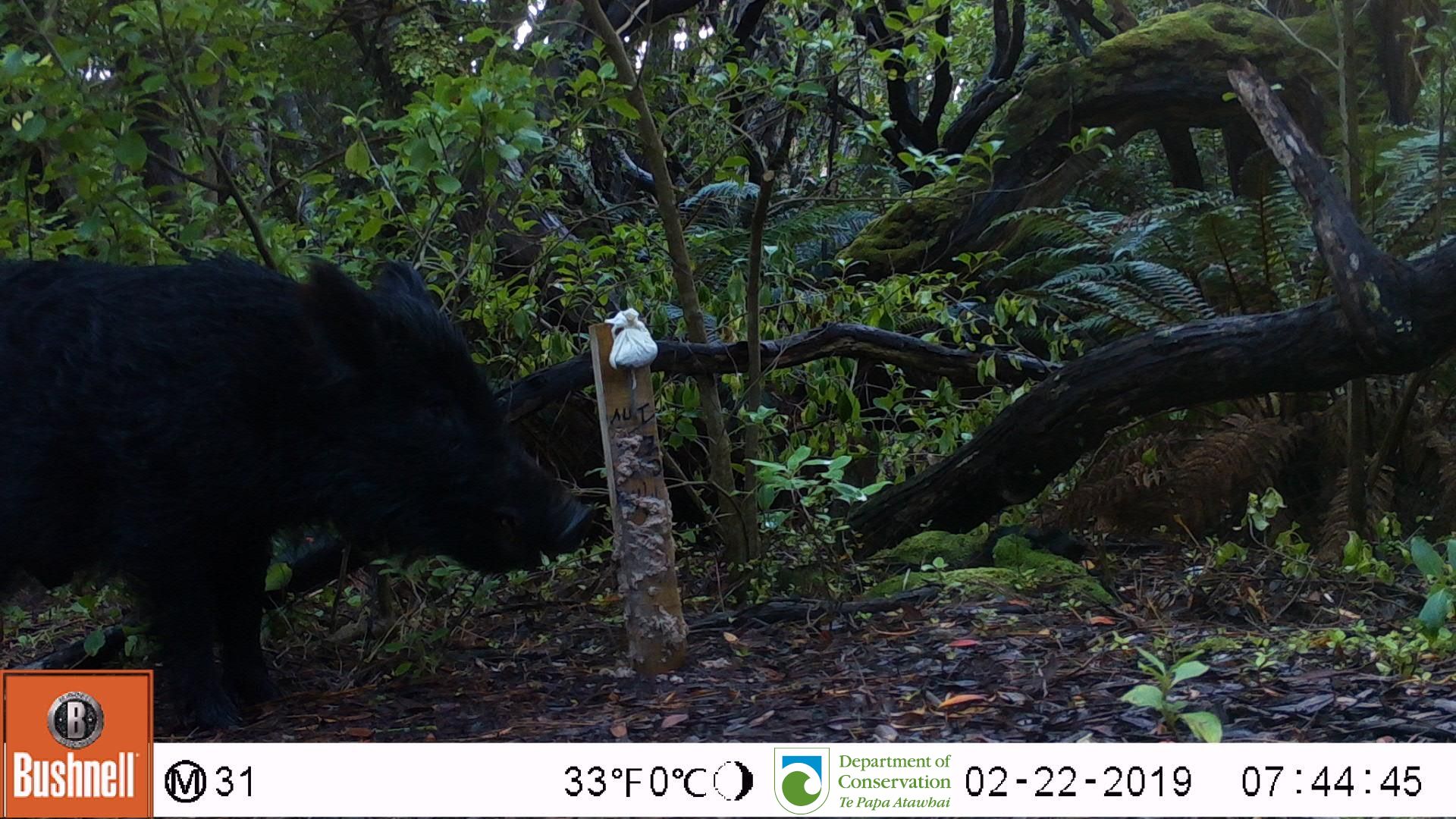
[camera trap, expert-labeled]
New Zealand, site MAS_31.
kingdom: Animalia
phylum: Chordata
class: Mammalia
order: Artiodactyla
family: Suidae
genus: Sus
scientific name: Sus scrofa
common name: pig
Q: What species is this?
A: Pig (Sus scrofa).